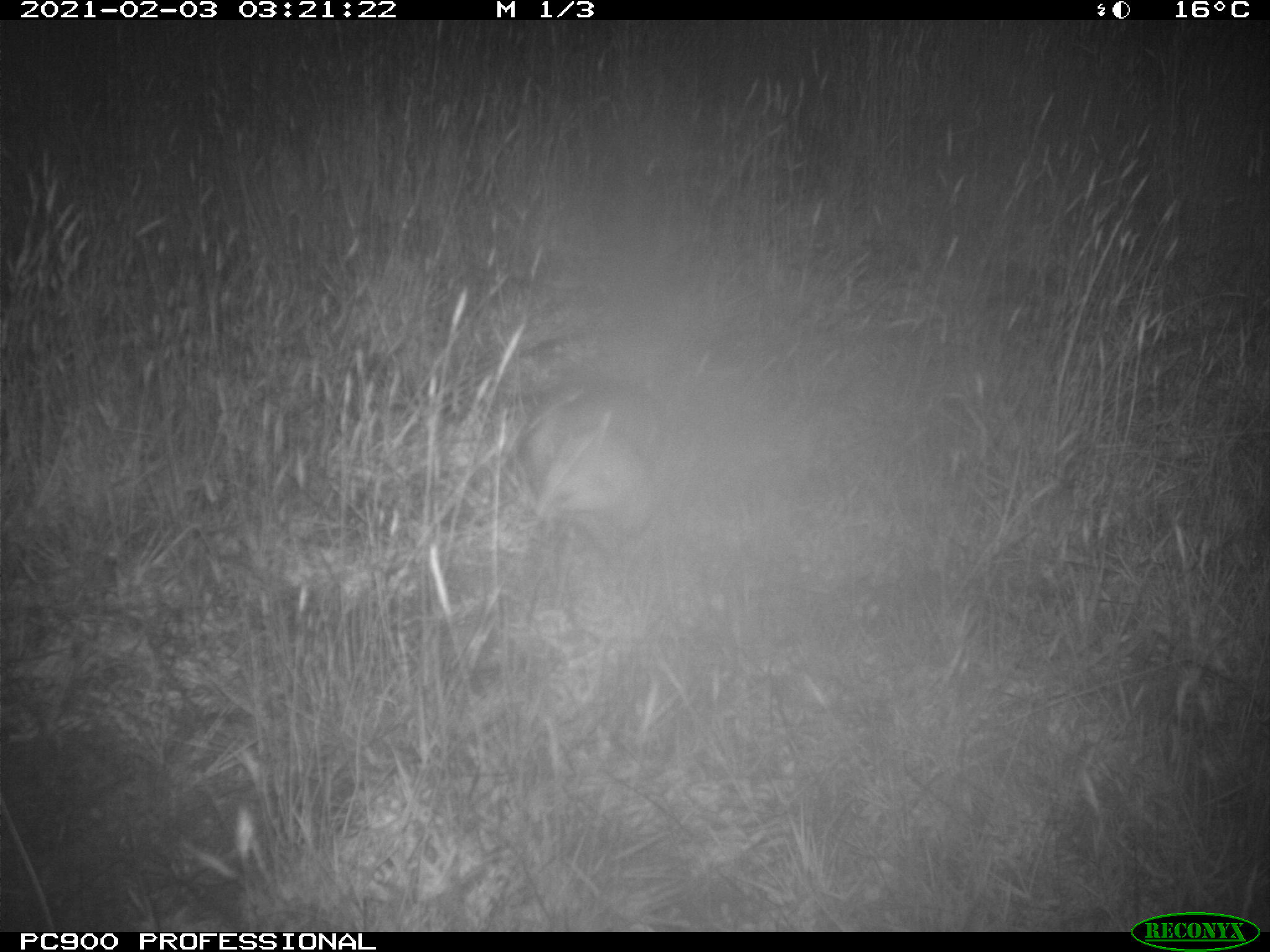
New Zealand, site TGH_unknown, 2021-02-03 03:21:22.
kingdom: Animalia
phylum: Chordata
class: Mammalia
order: Carnivora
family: Mustelidae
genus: Mustela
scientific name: Mustela furo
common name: ferret